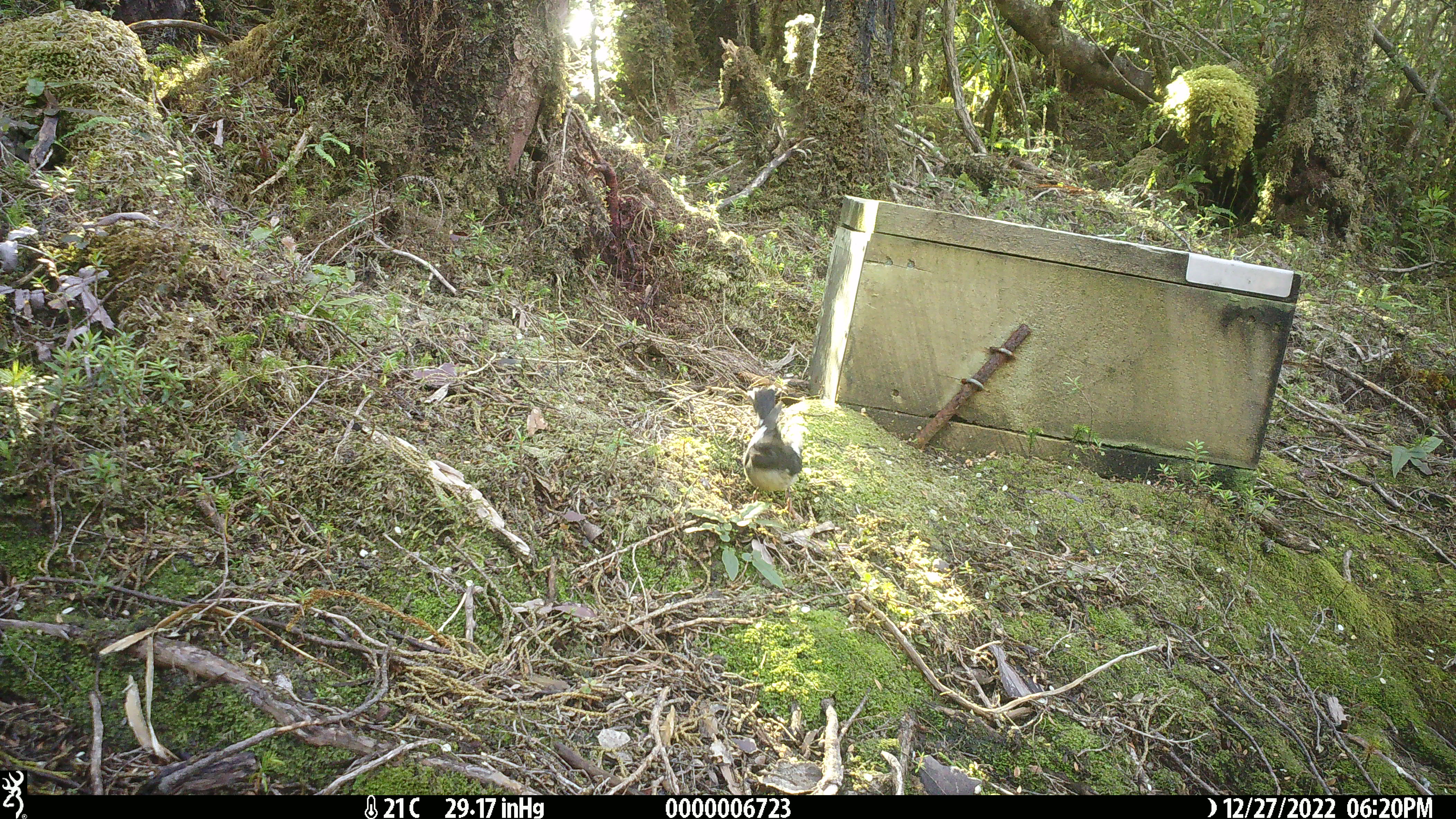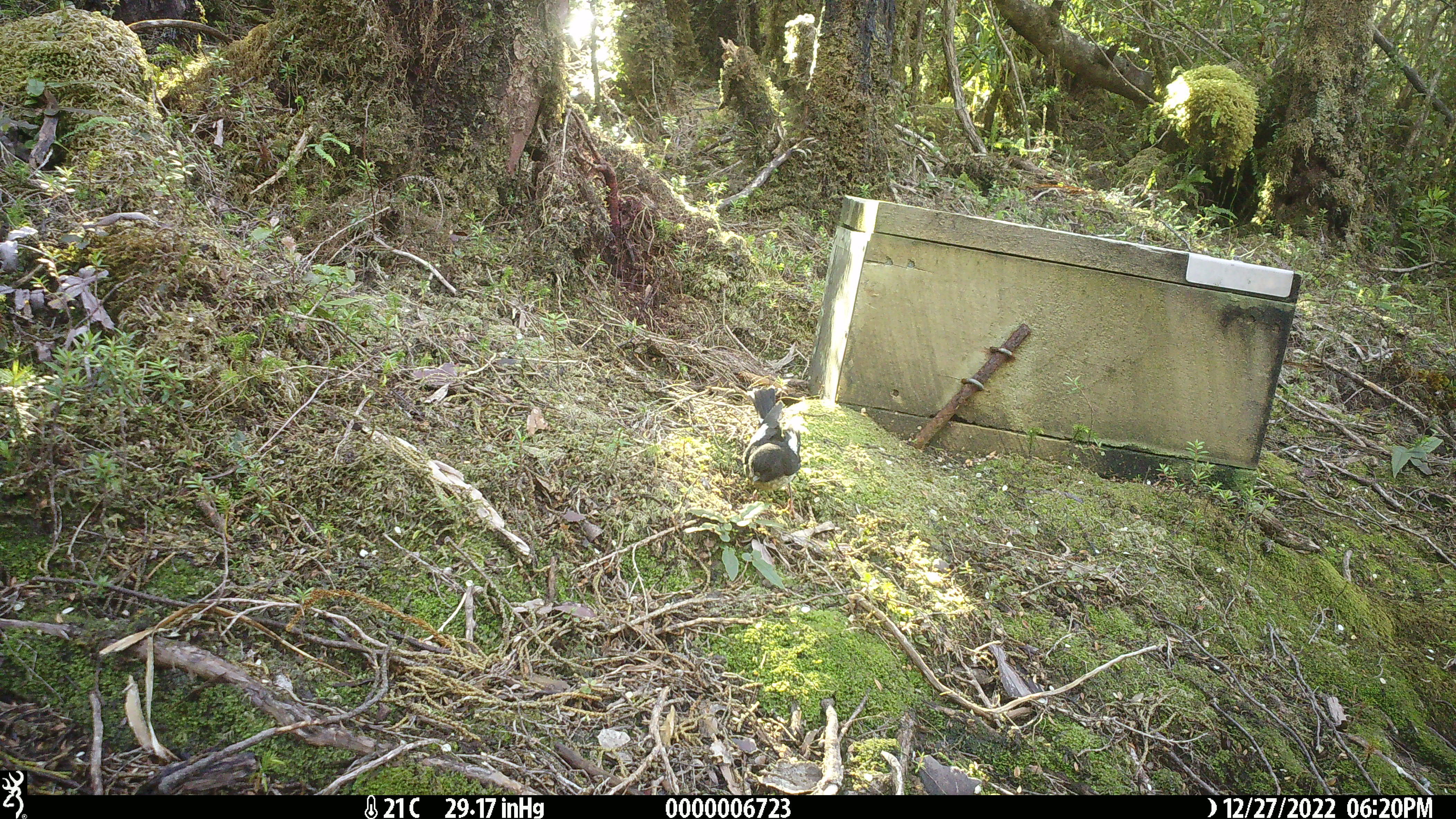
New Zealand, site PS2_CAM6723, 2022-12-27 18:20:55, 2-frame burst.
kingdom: Animalia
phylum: Chordata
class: Aves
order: Passeriformes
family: Petroicidae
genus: Petroica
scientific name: Petroica macrocephala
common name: tomtit